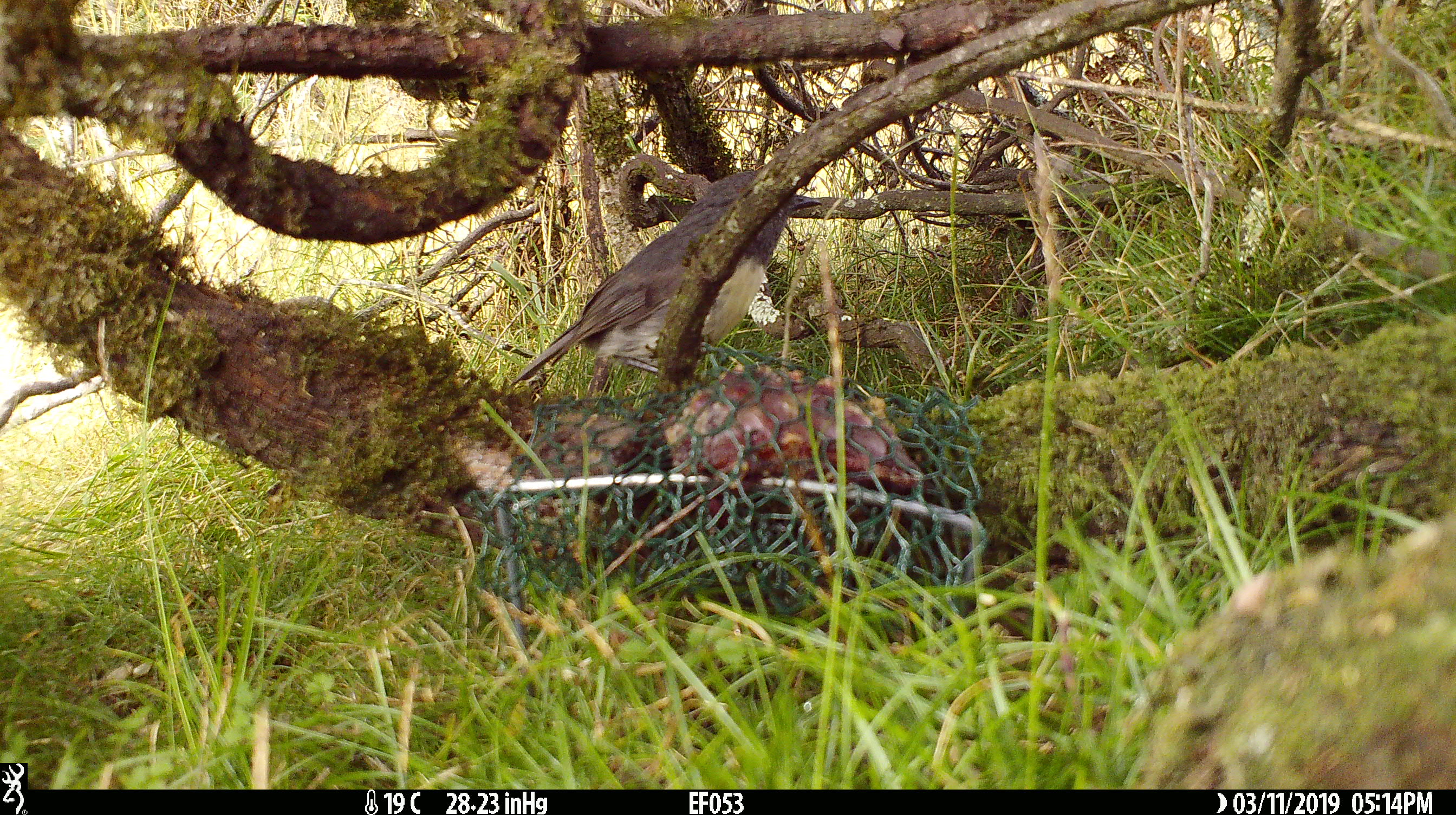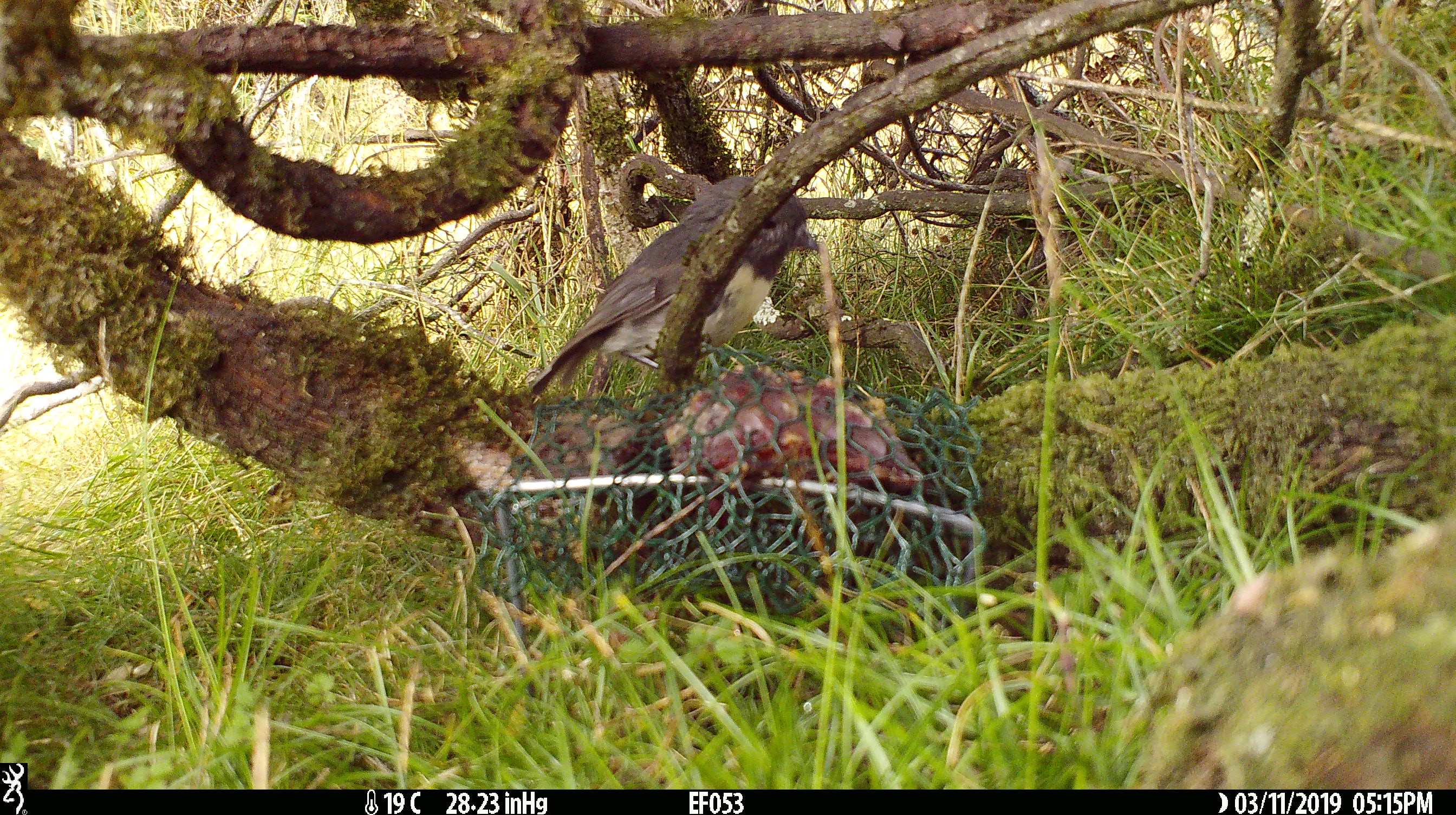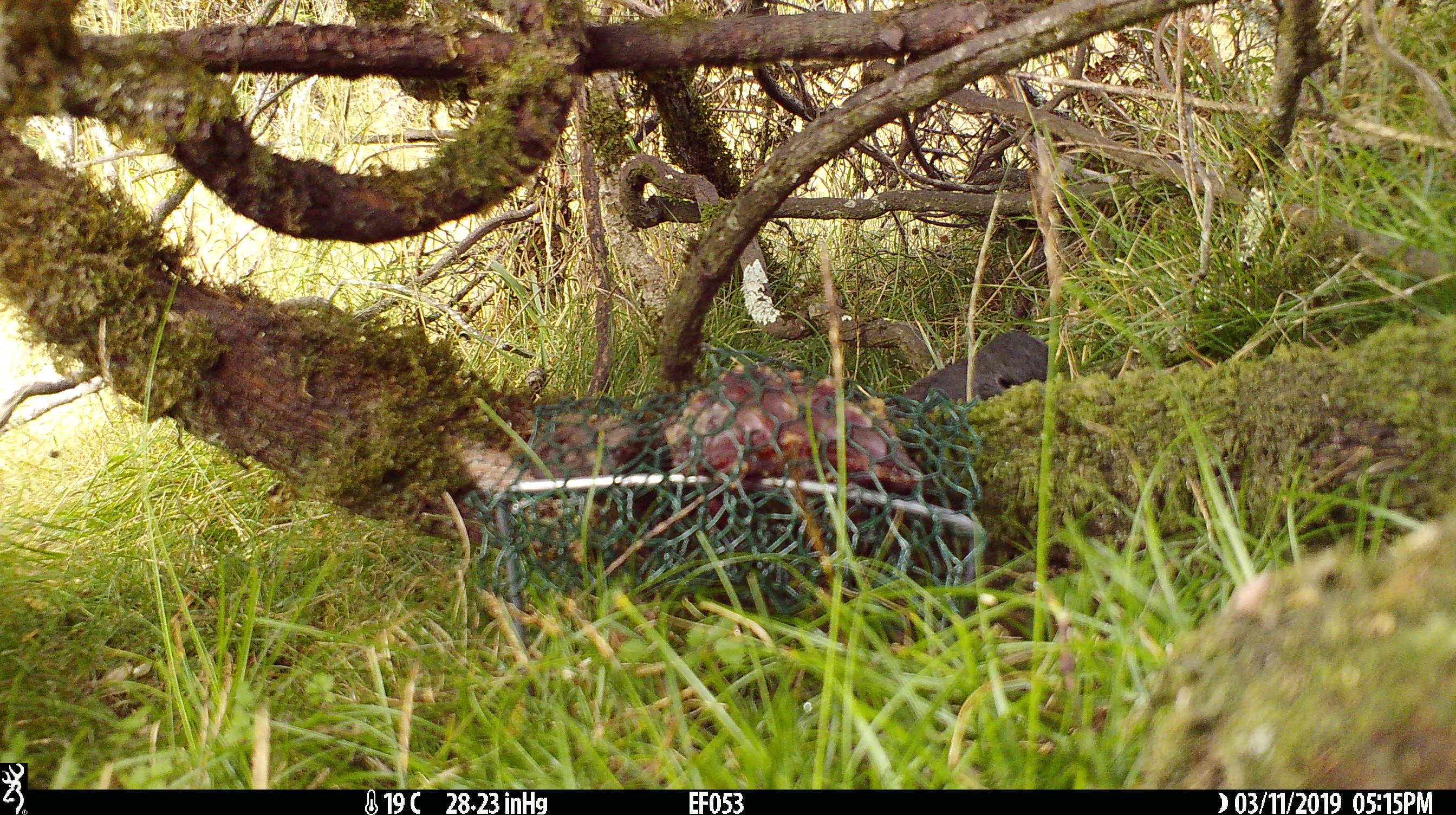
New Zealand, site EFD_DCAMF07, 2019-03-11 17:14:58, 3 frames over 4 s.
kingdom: Animalia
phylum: Chordata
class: Aves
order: Passeriformes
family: Petroicidae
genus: Petroica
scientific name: Petroica australis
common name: new zealand robin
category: robin